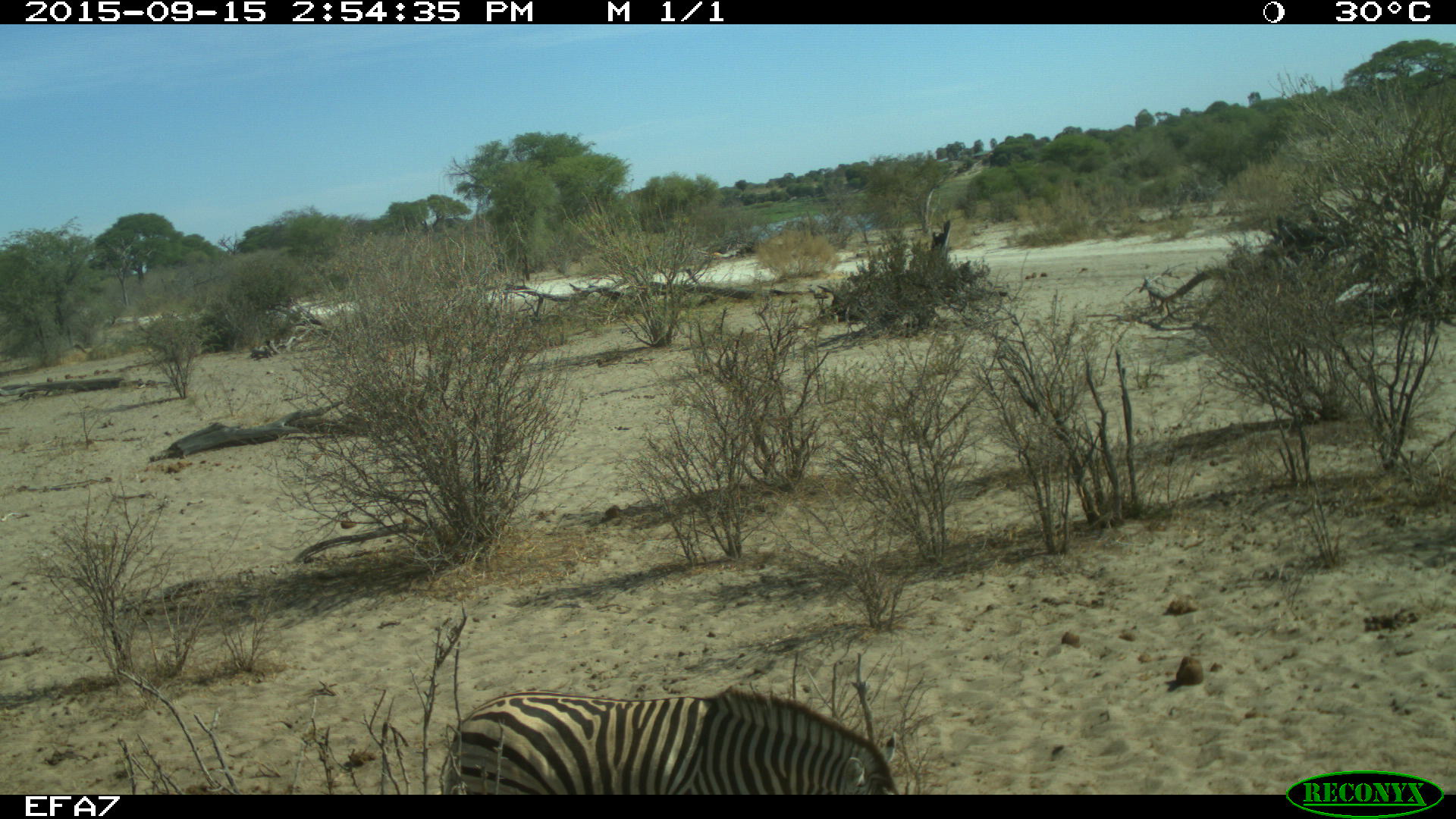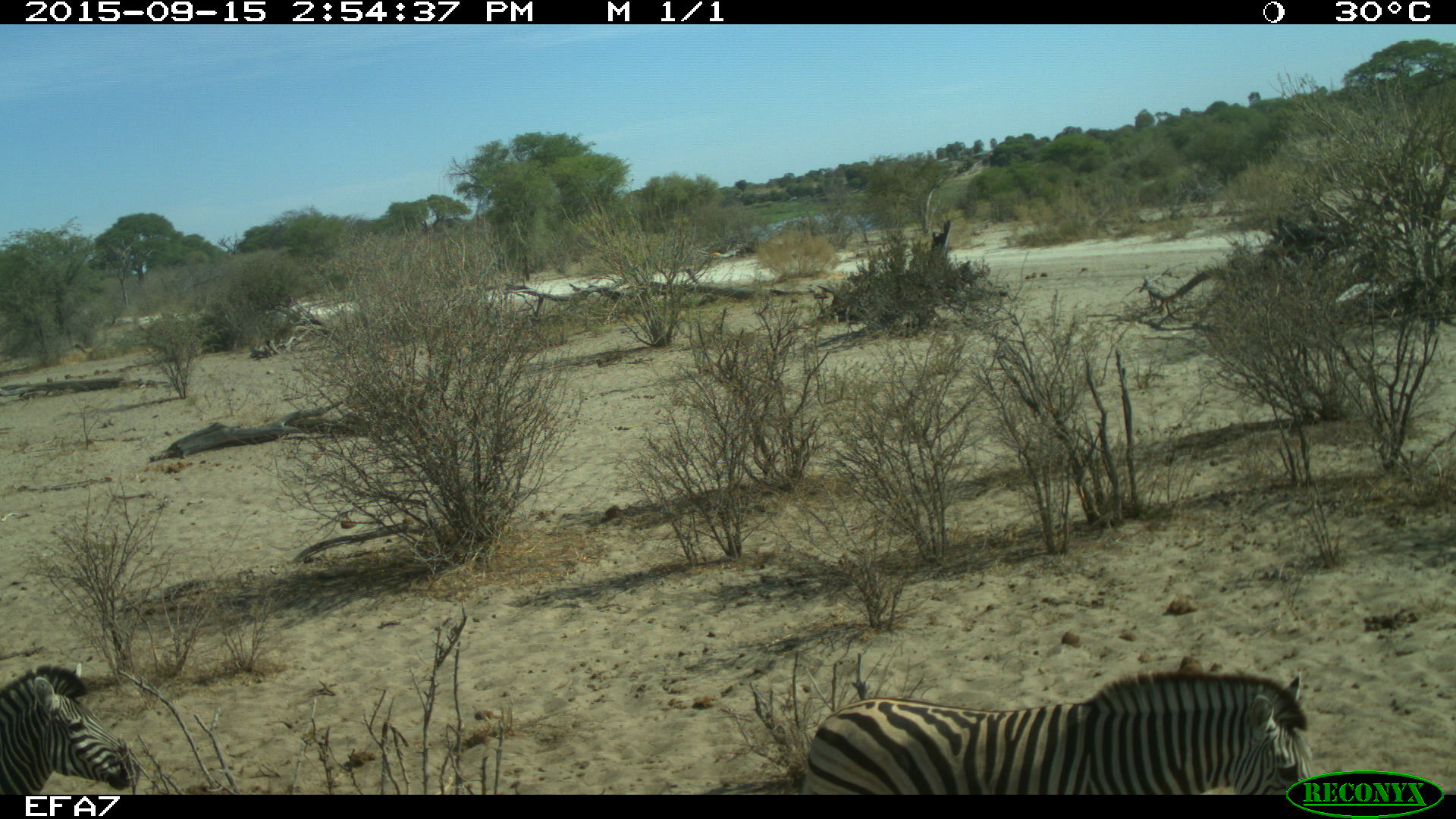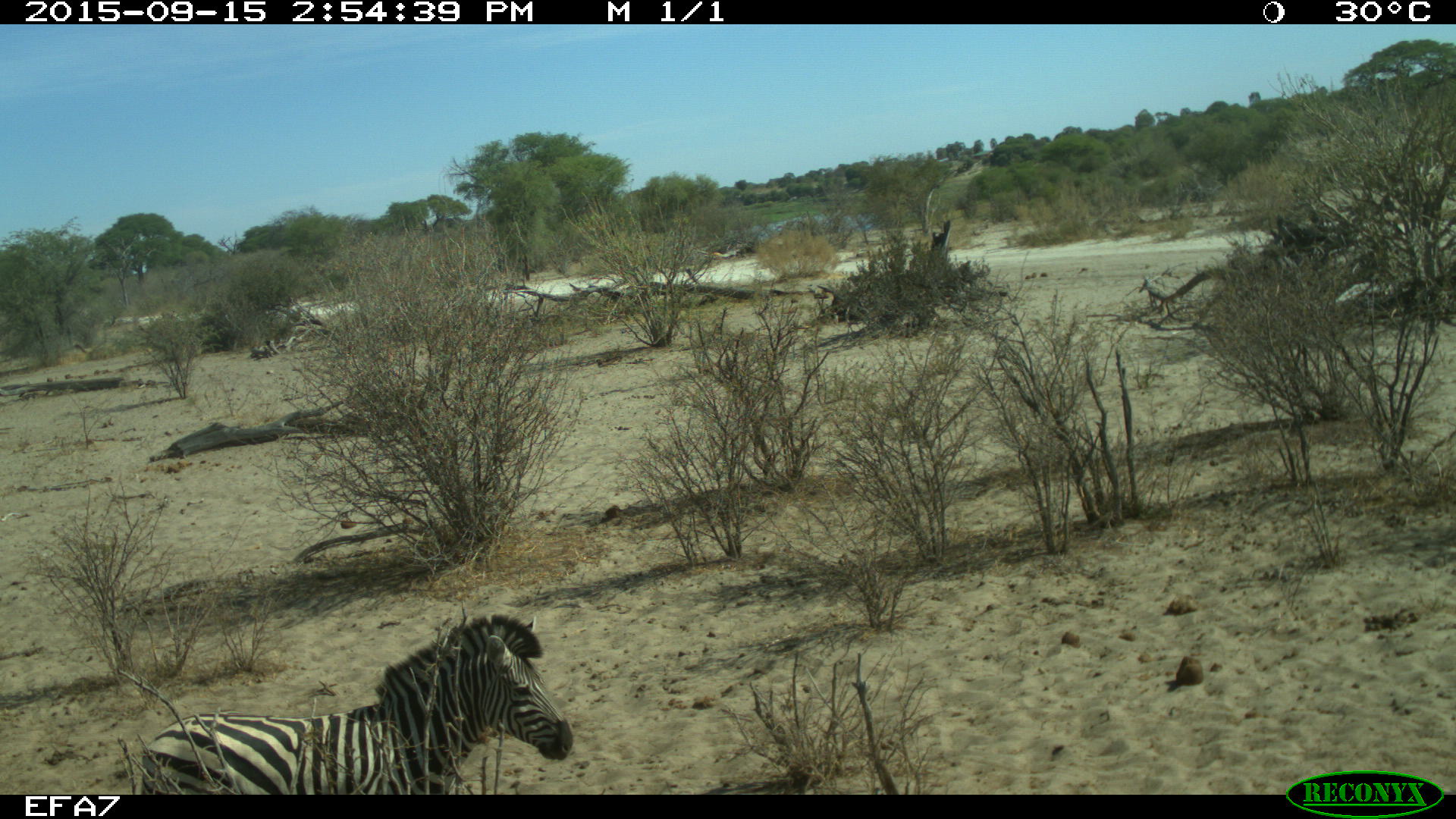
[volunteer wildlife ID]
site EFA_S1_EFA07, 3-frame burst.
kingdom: Animalia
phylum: Chordata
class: Mammalia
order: Perissodactyla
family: Equidae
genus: Equus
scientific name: Equus quagga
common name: plains zebra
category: zebraplains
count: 2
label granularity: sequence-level